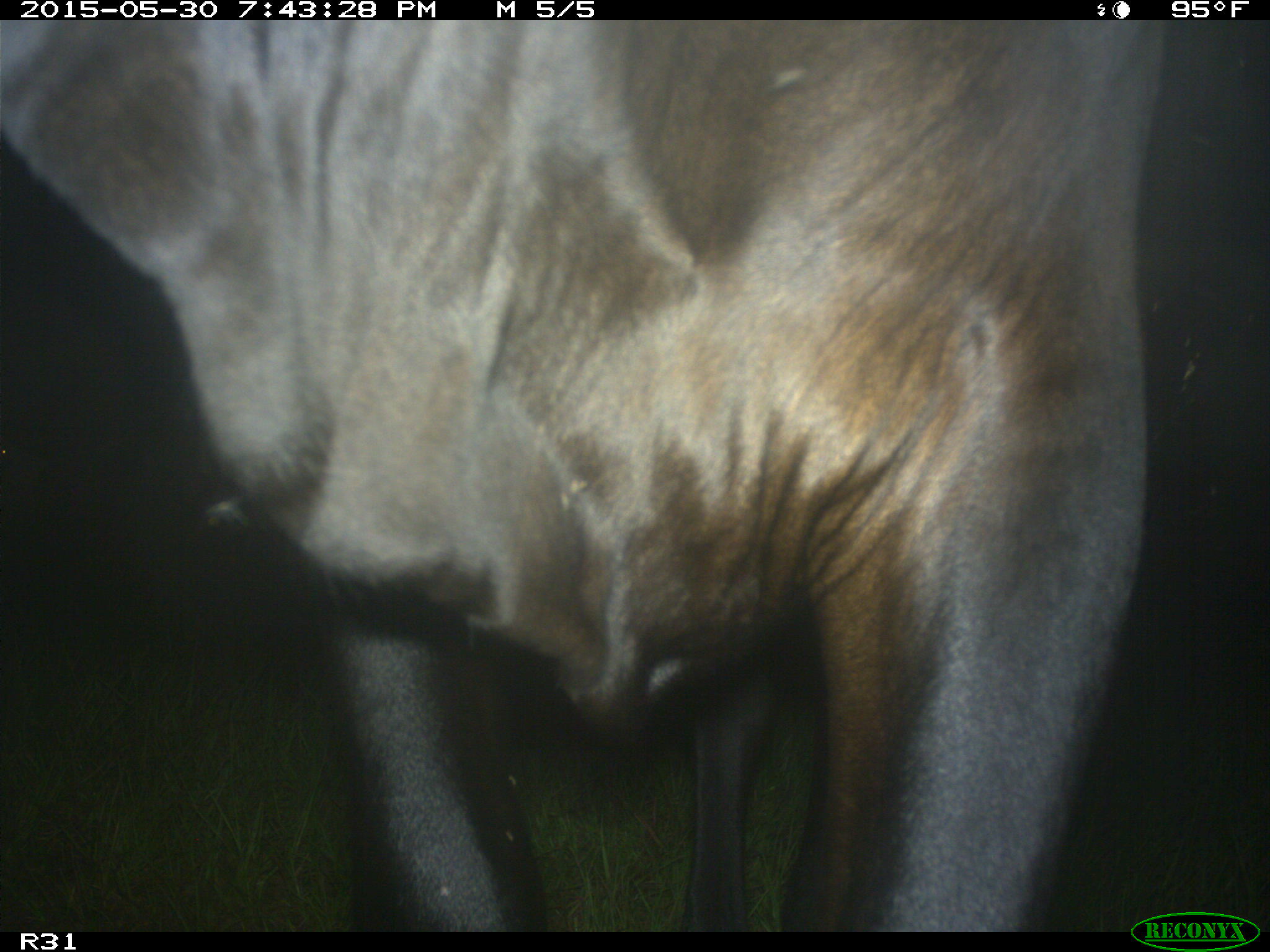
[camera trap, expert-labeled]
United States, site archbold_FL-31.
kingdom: Animalia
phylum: Chordata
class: Mammalia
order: Artiodactyla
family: Bovidae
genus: Bos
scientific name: Bos taurus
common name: domestic cow